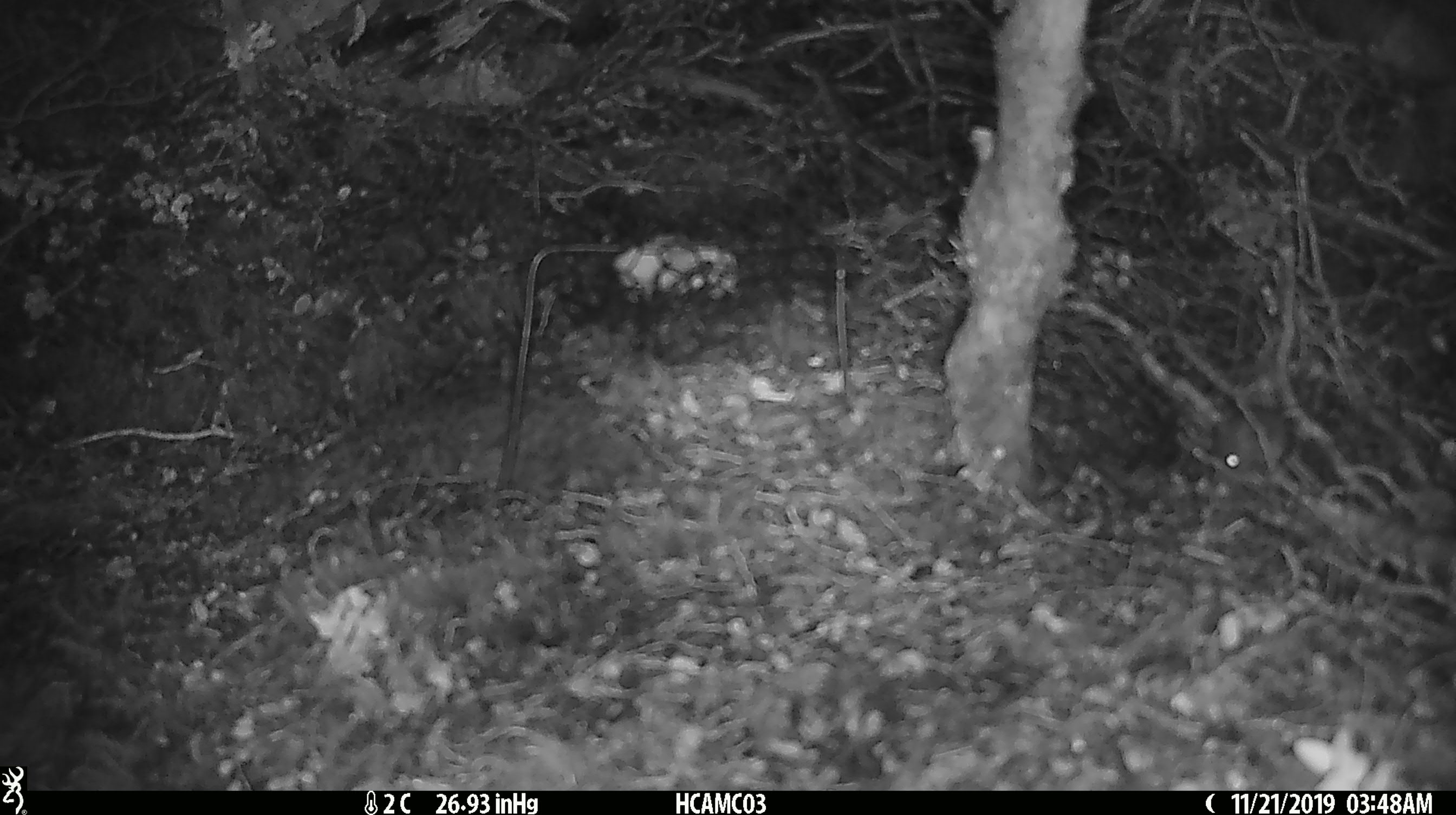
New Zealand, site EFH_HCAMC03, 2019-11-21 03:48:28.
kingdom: Animalia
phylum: Chordata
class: Mammalia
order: Rodentia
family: Muridae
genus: Mus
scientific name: Mus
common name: mouse